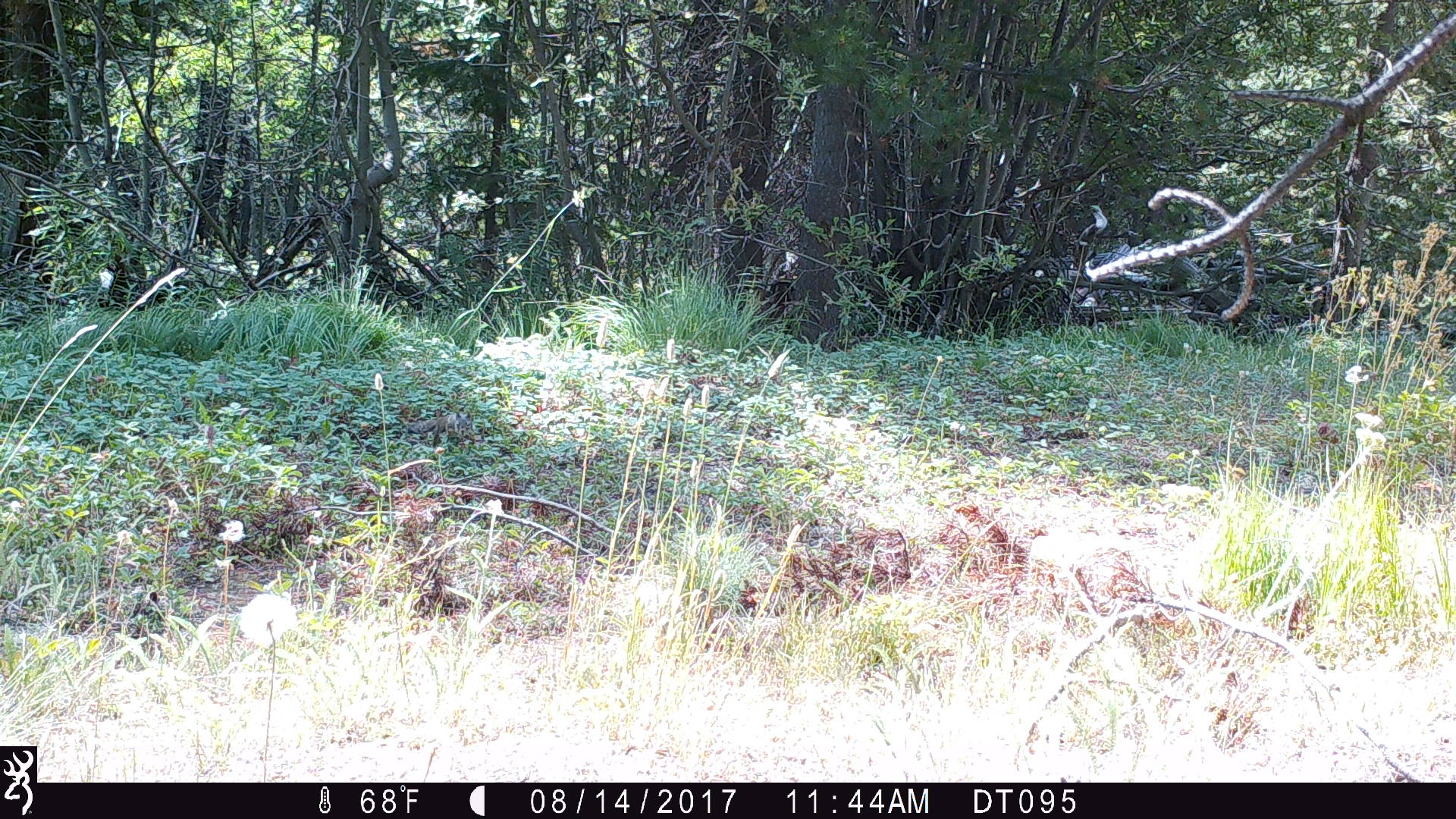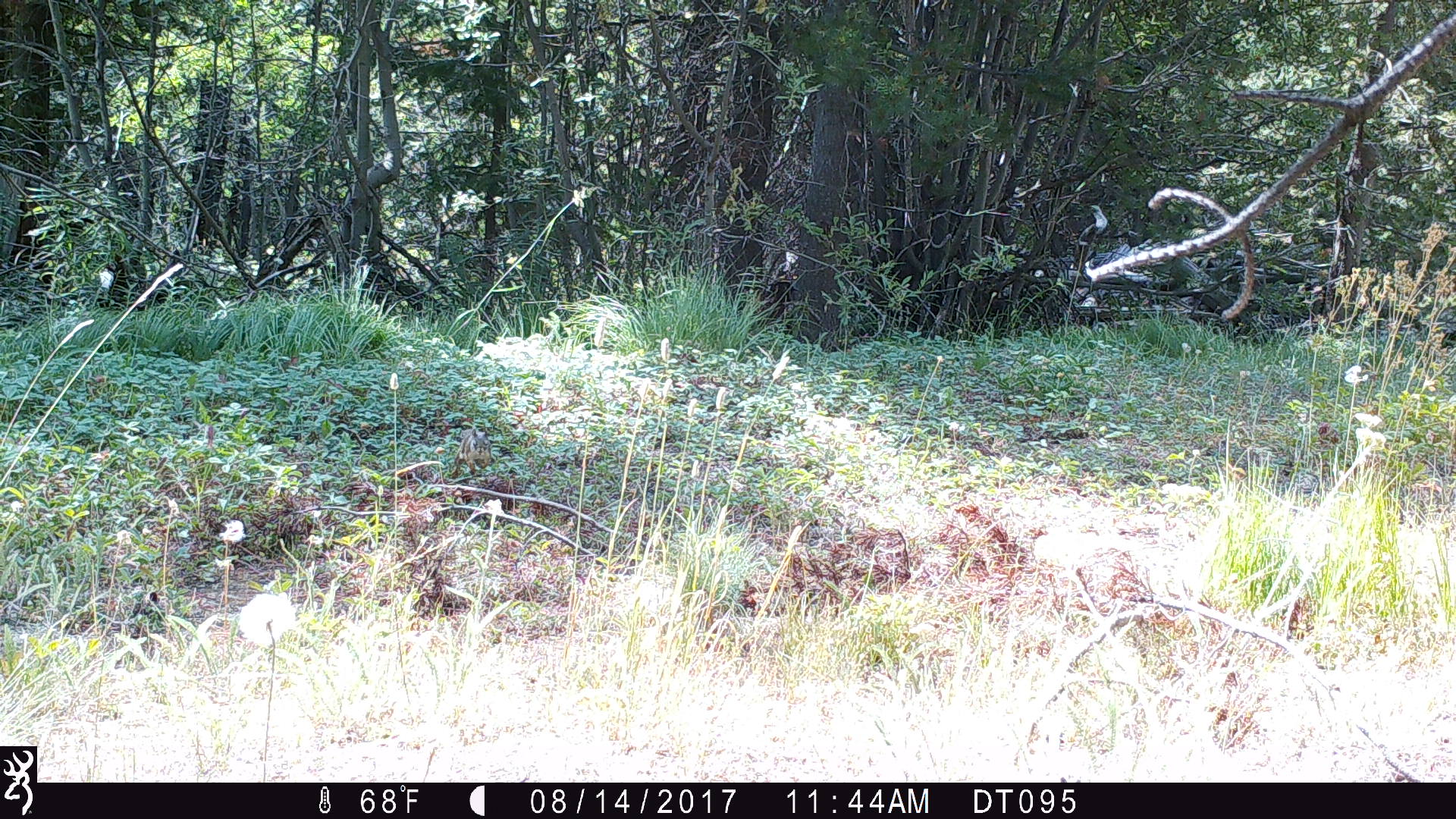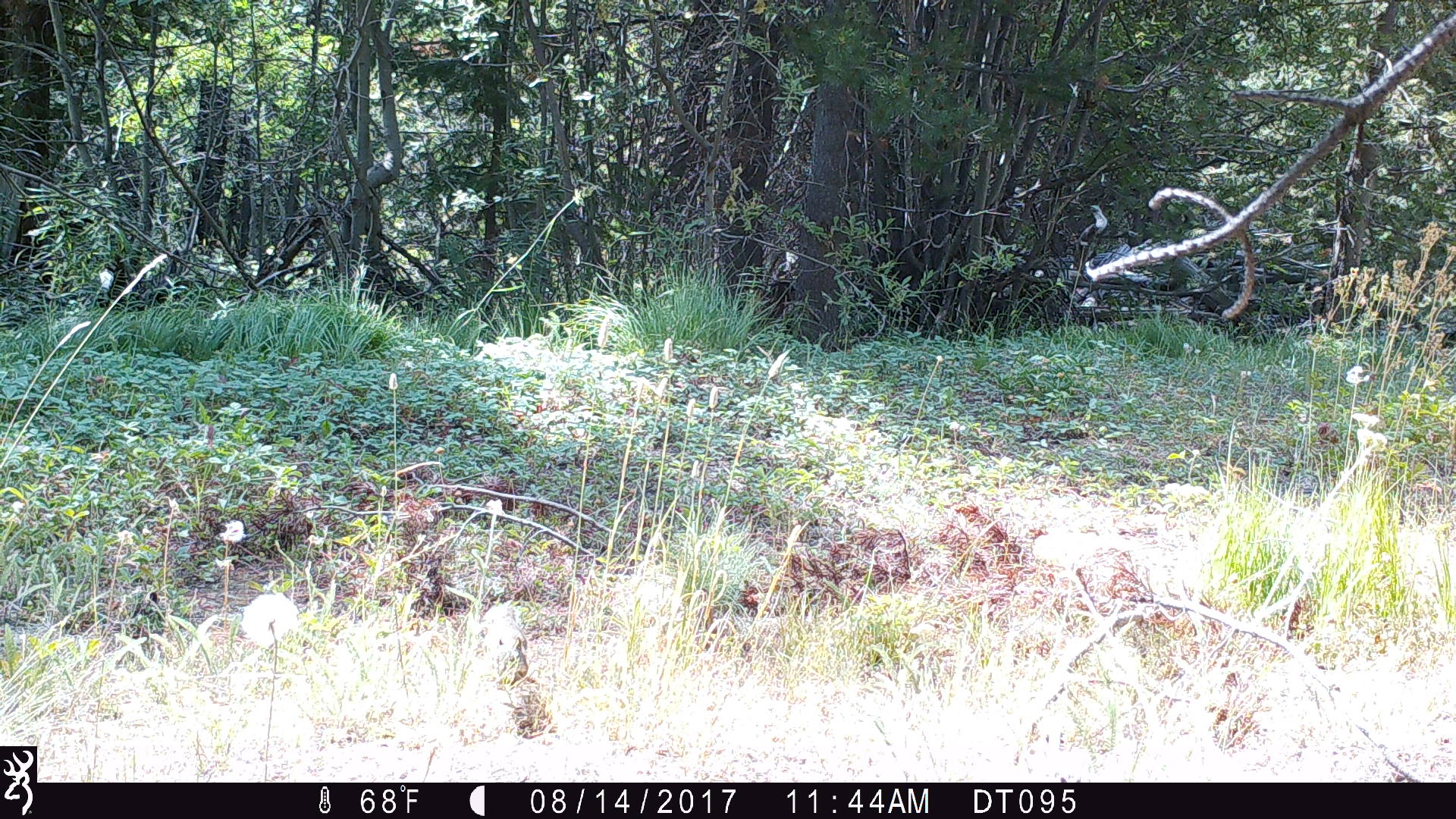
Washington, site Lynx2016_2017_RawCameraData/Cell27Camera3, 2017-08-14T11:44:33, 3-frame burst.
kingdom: Animalia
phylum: Chordata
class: Mammalia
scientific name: Mammalia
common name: small mammal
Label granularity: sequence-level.